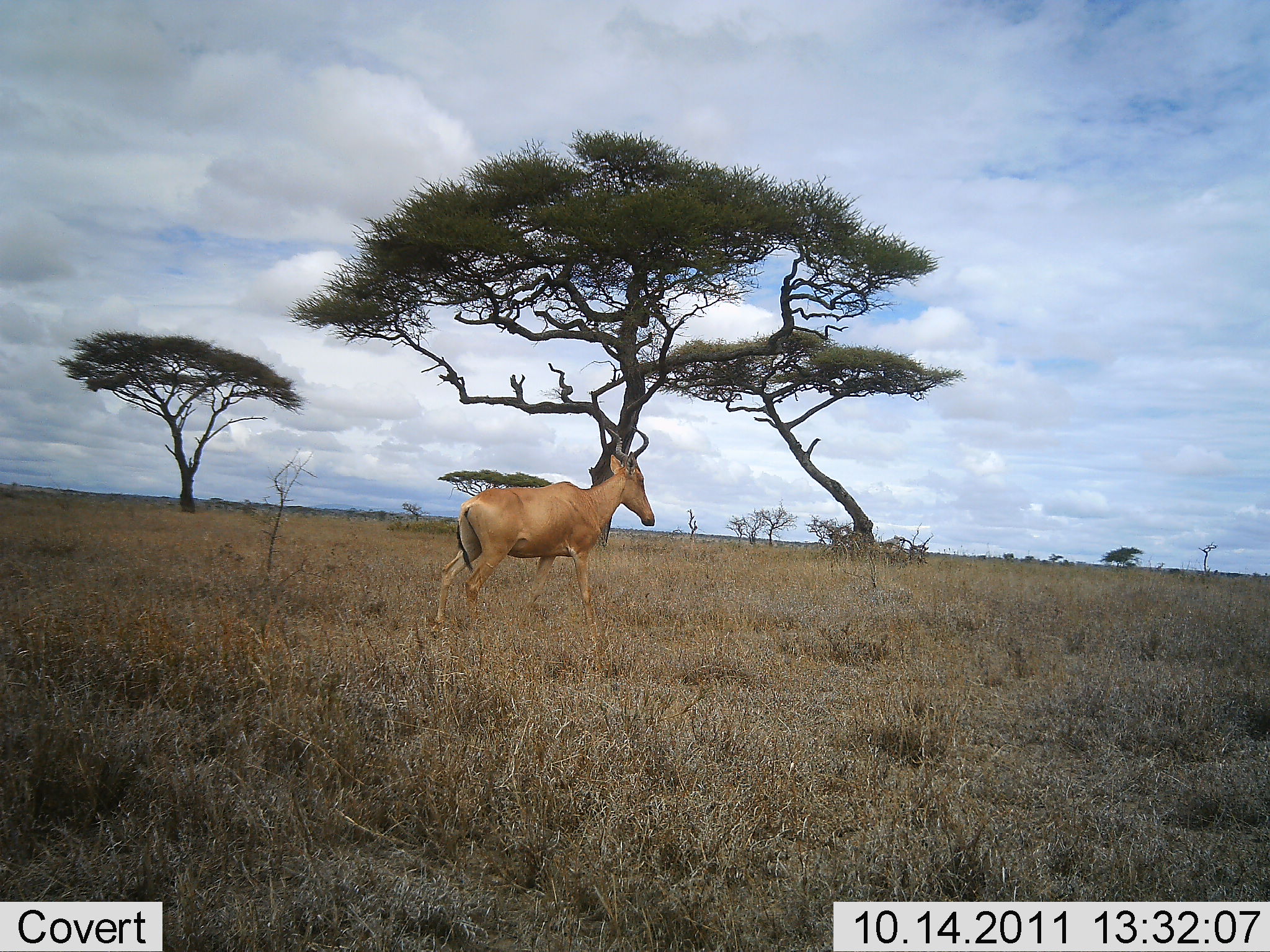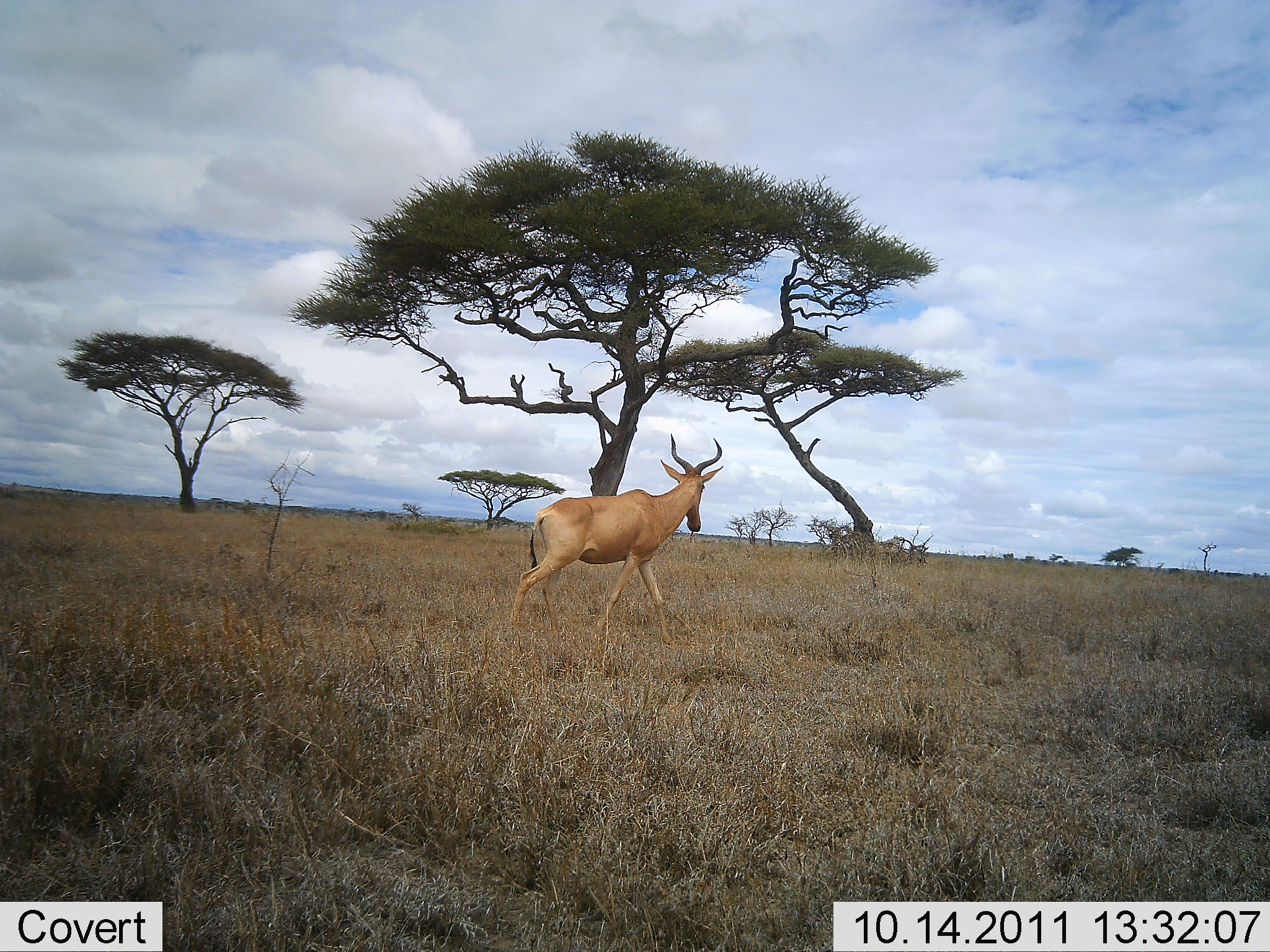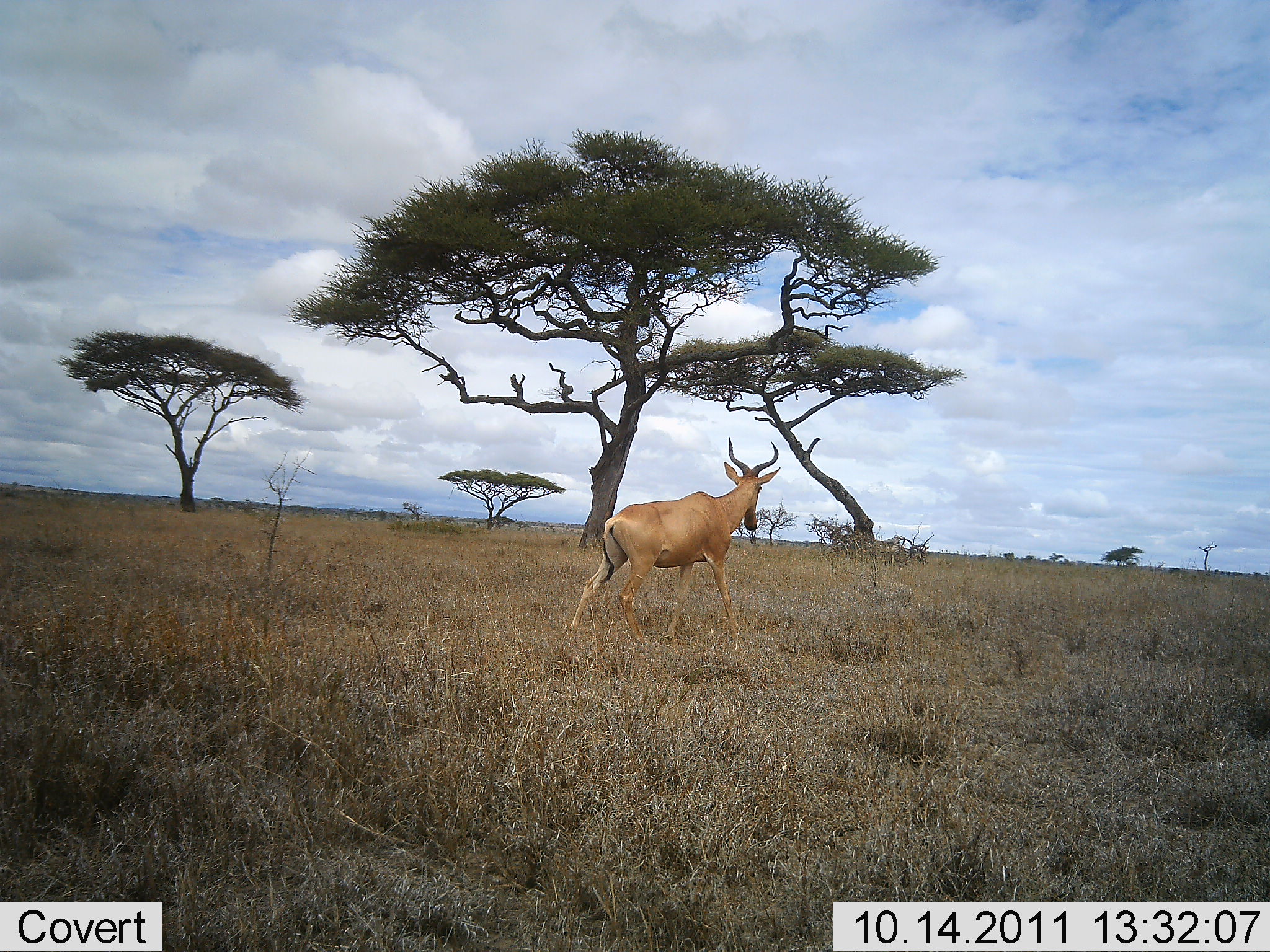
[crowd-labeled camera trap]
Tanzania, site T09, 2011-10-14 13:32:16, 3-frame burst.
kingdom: Animalia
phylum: Chordata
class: Mammalia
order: Artiodactyla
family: Bovidae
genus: Alcelaphus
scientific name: Alcelaphus buselaphus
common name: hartebeest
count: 1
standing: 0%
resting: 0%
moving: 100%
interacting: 0%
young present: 0%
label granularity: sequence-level